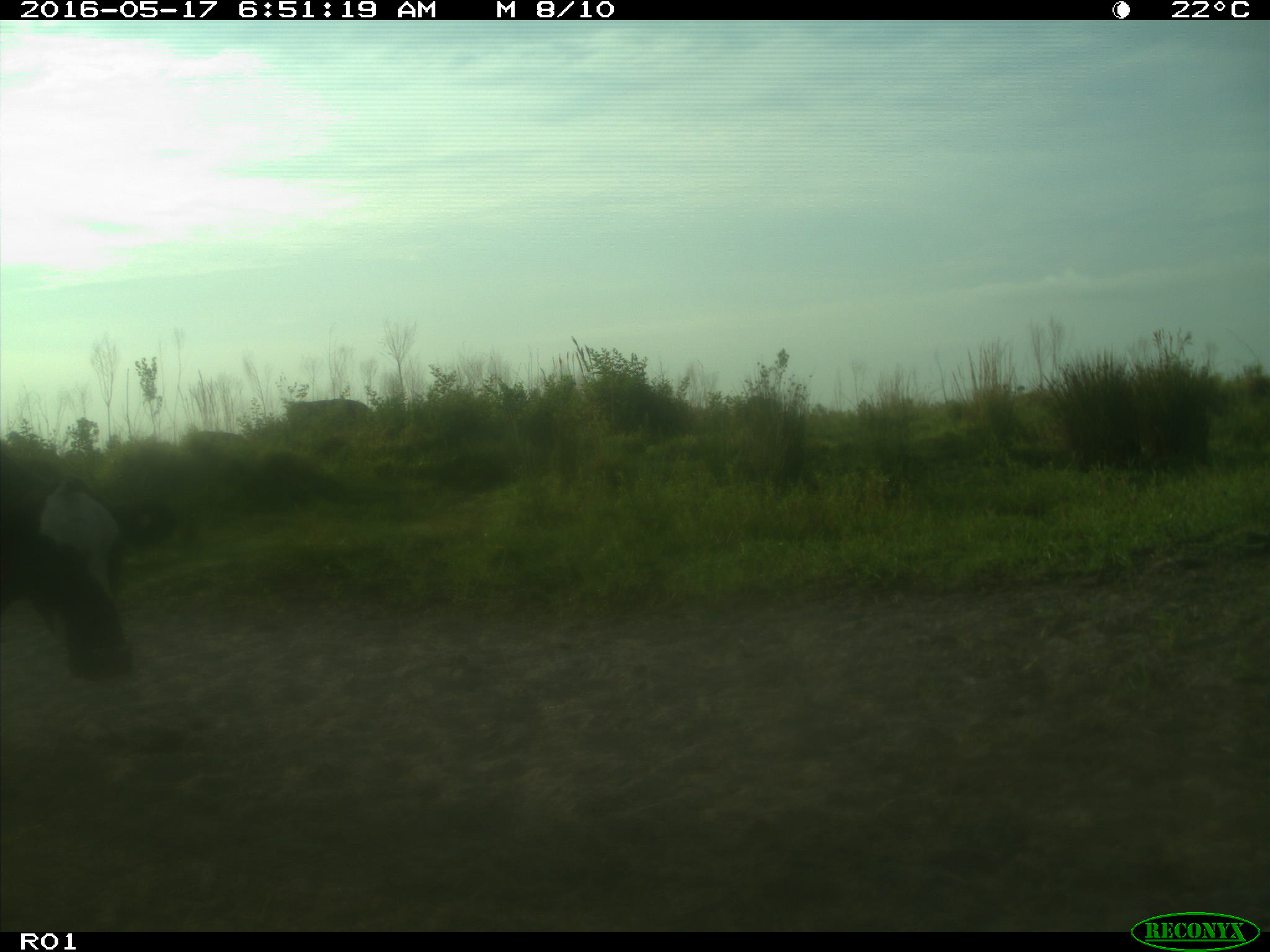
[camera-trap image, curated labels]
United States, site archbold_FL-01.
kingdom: Animalia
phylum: Chordata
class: Mammalia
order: Artiodactyla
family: Bovidae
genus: Bos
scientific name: Bos taurus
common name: domestic cow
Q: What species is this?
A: Bos taurus (domestic cow).